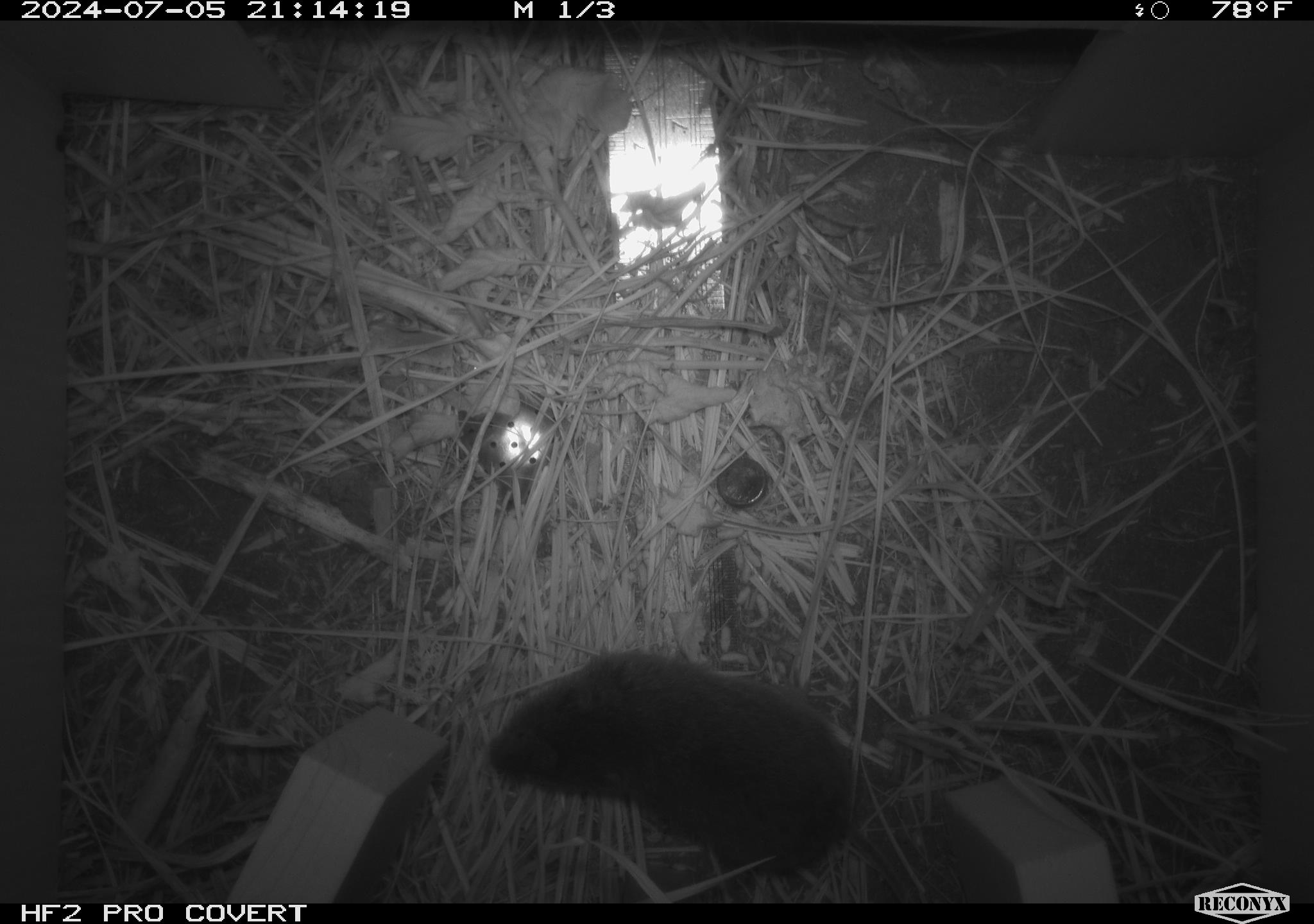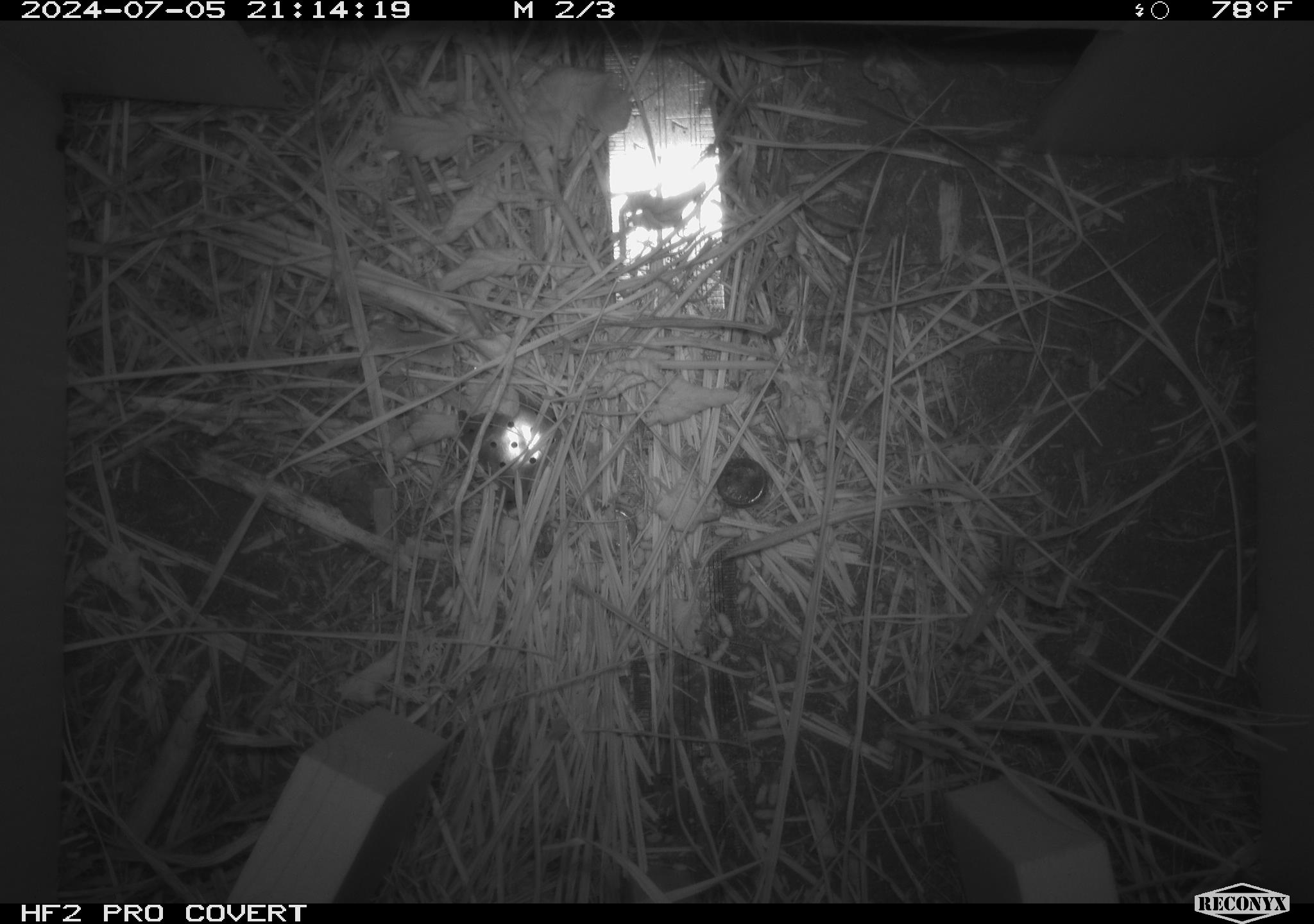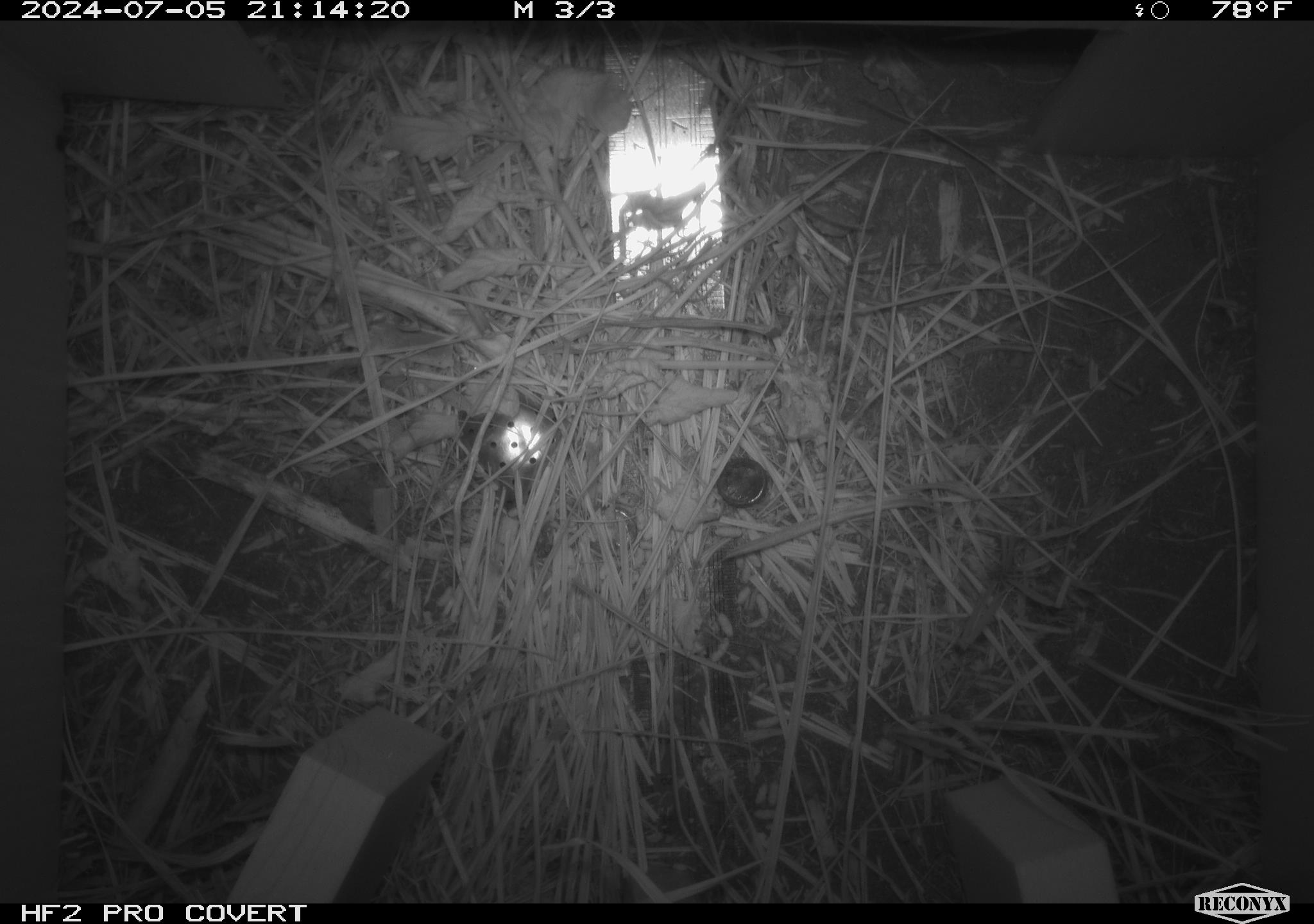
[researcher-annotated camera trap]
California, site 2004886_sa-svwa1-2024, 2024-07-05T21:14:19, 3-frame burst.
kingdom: Animalia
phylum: Chordata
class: Mammalia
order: Rodentia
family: Cricetidae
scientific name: Arvicolinae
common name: voles, lemmings, and muskrats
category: arvicolinae subfamily